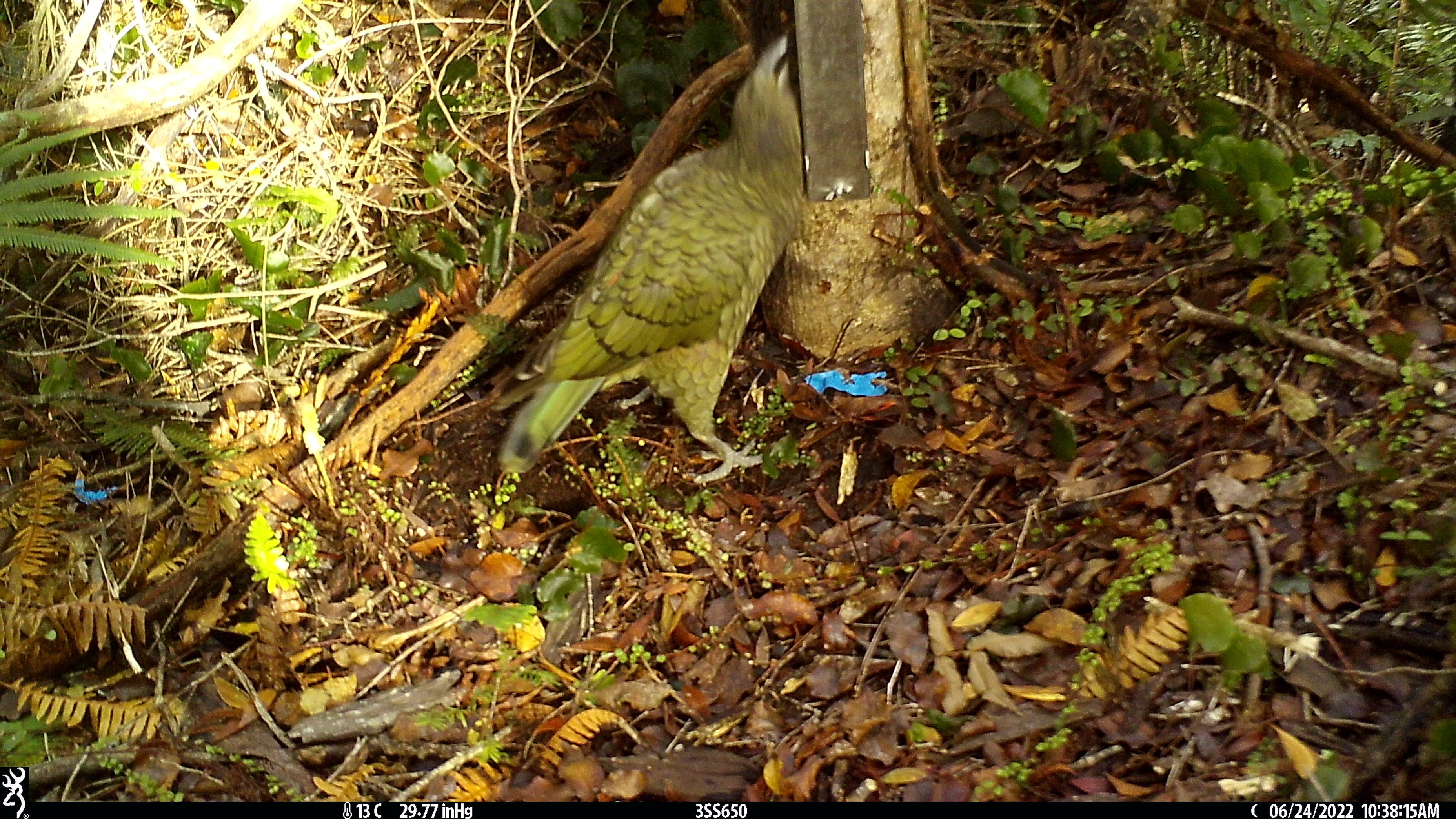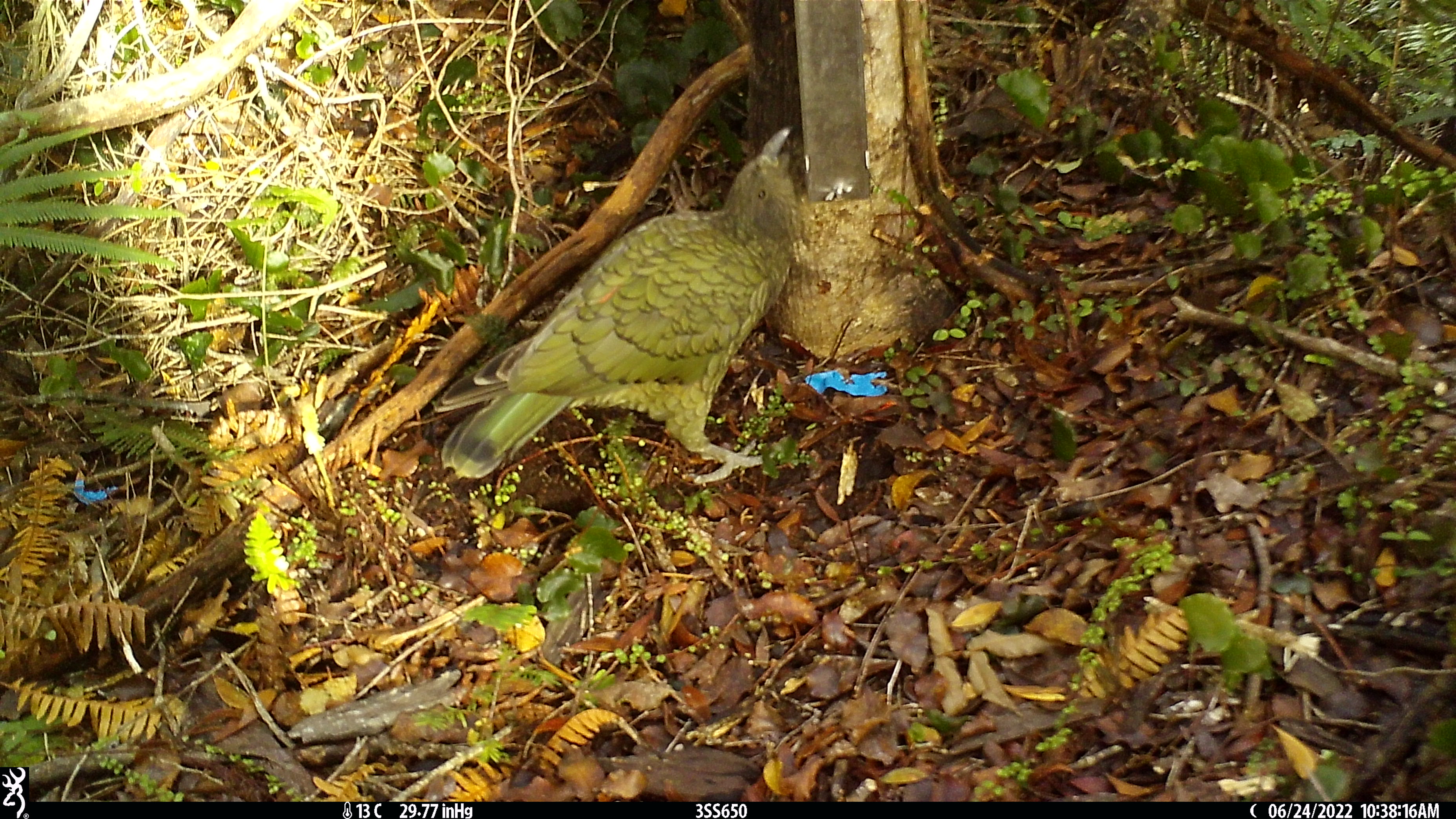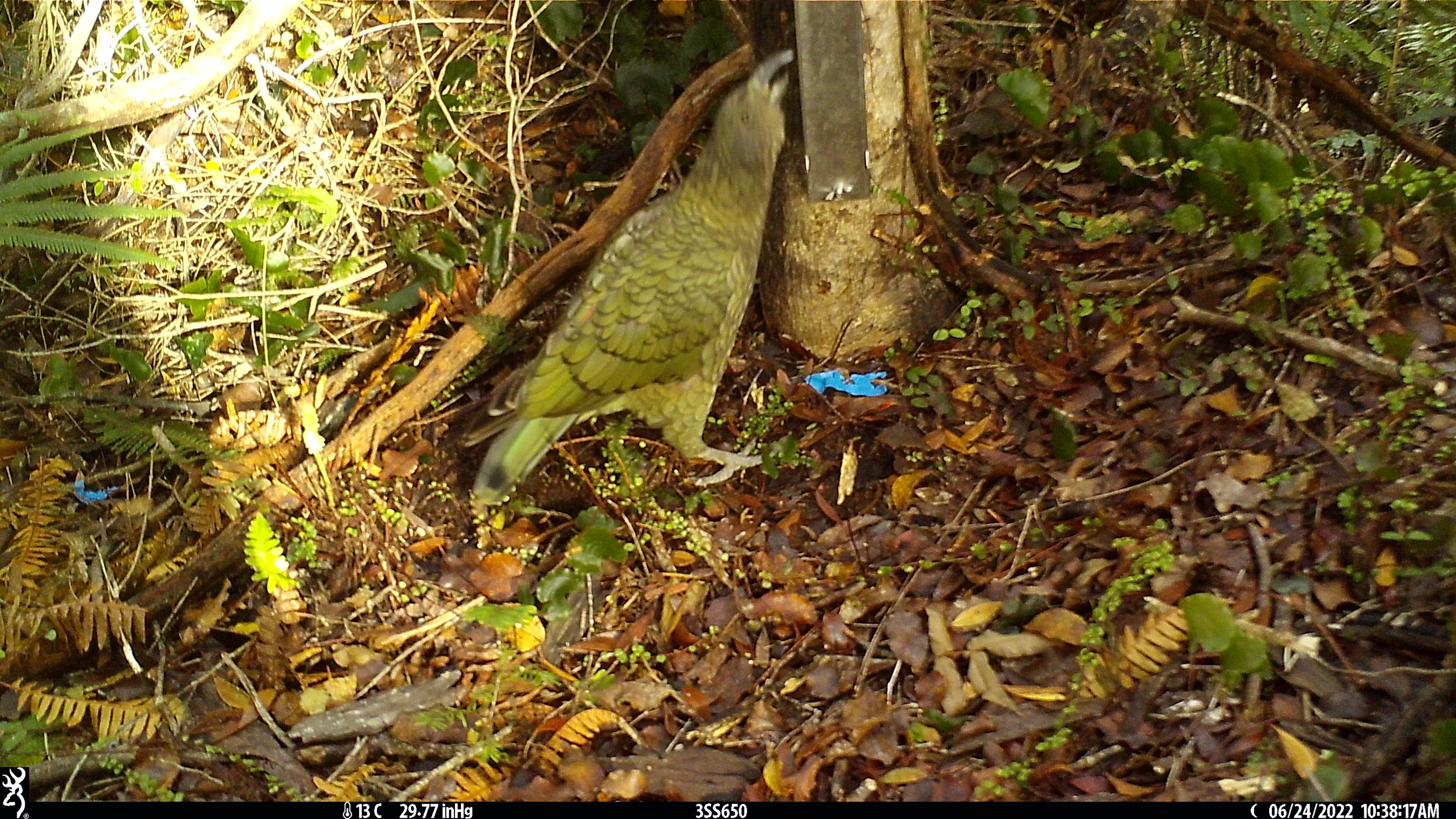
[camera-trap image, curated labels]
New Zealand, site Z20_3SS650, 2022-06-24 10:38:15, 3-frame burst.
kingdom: Animalia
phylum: Chordata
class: Aves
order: Psittaciformes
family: Strigopidae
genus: Nestor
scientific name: Nestor notabilis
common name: kea